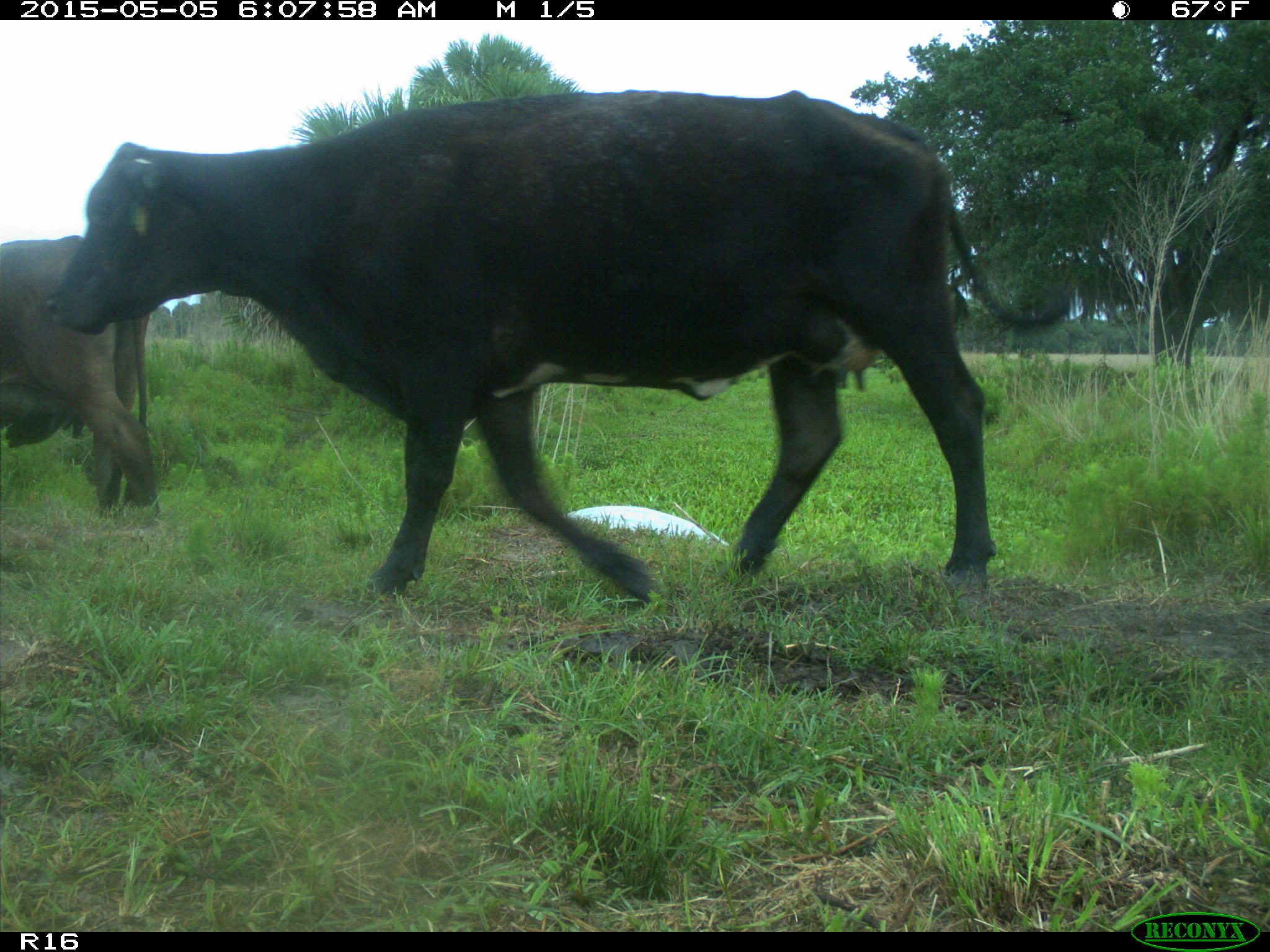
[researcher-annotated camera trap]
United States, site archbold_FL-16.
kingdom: Animalia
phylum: Chordata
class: Mammalia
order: Artiodactyla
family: Bovidae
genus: Bos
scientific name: Bos taurus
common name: domestic cow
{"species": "Bos taurus (domestic cow)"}